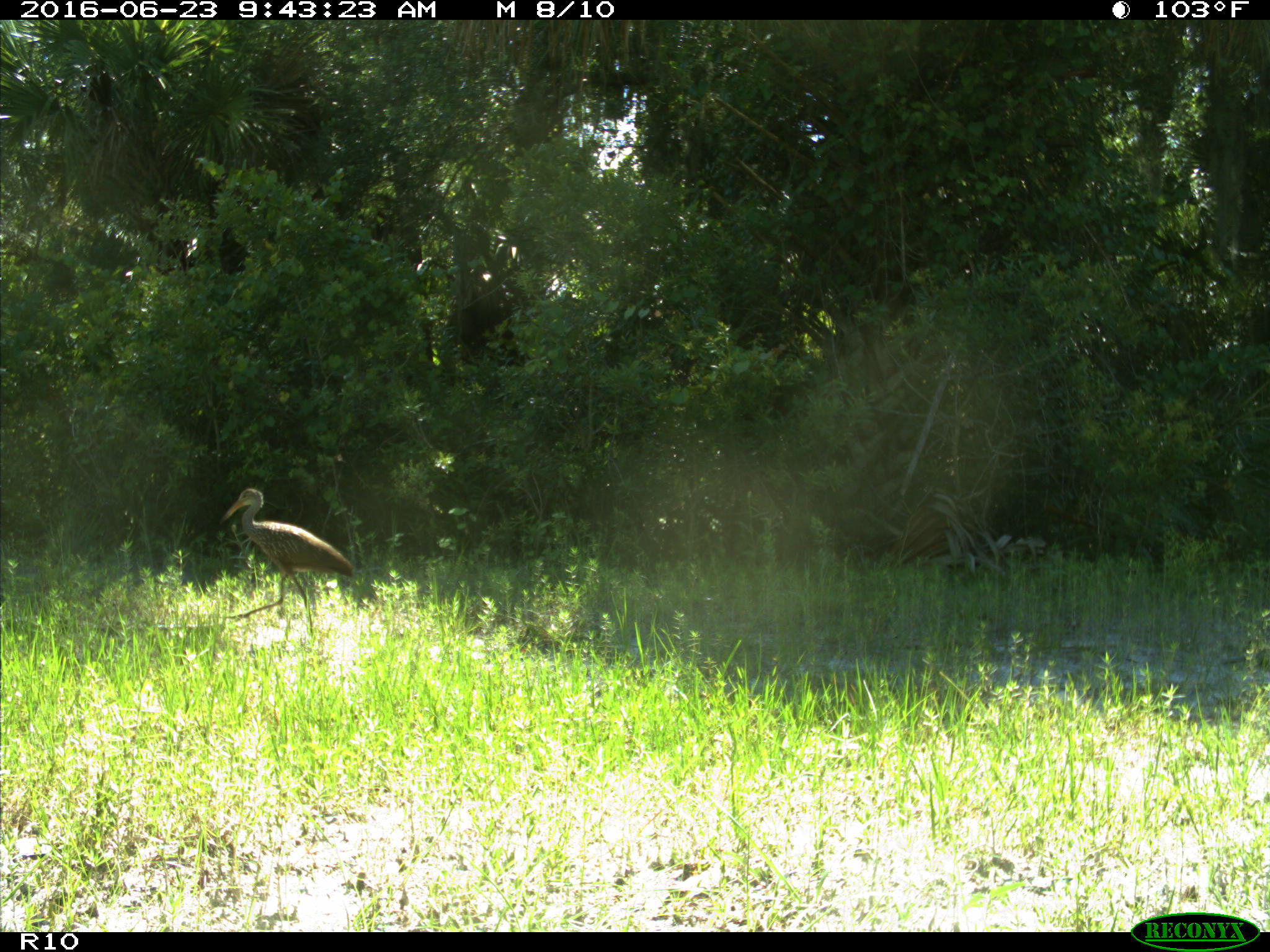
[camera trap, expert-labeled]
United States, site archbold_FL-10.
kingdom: Animalia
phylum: Chordata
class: Aves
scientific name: Aves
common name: birds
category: unidentified bird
Unidentified bird (birds) (Aves).